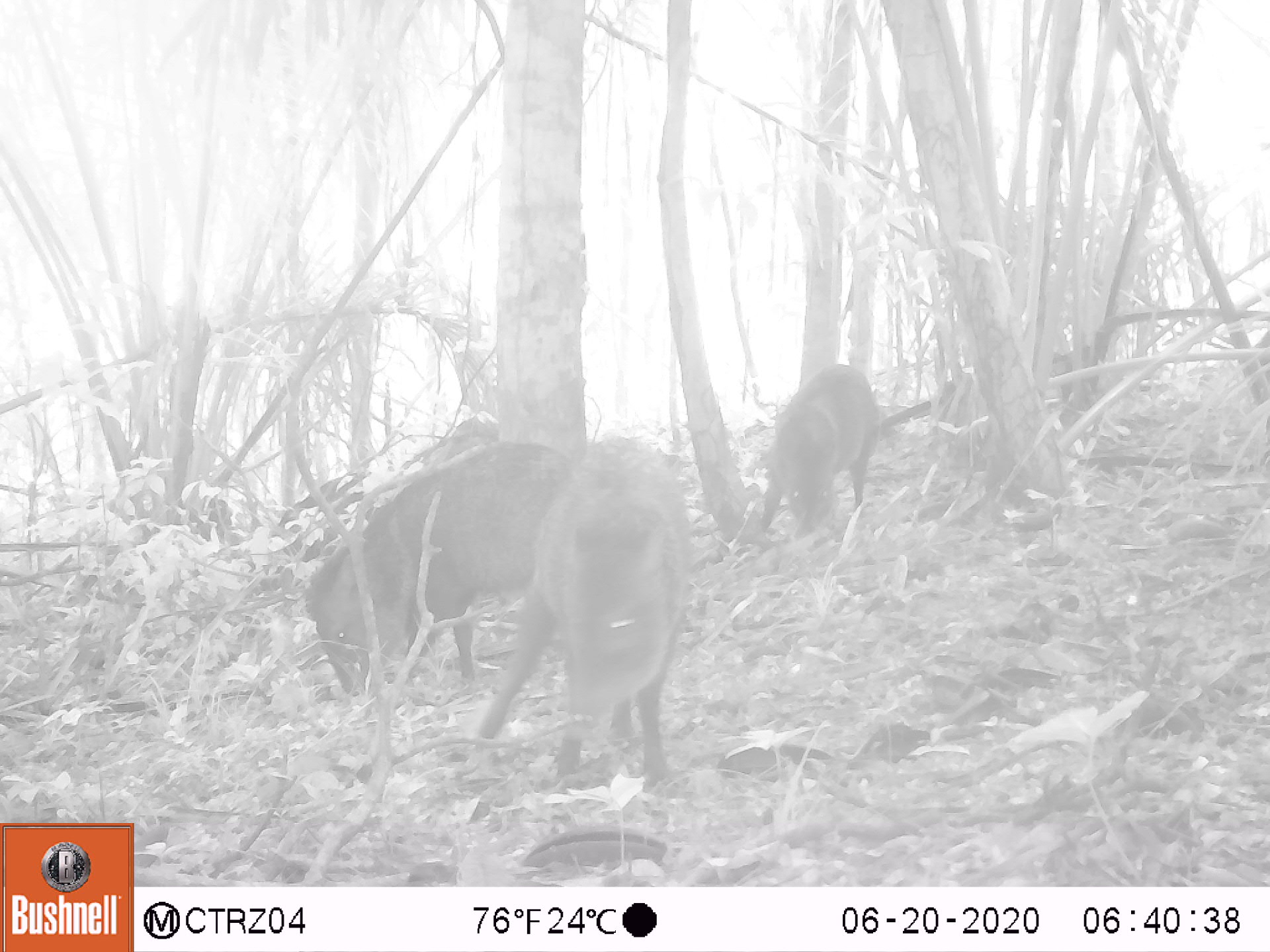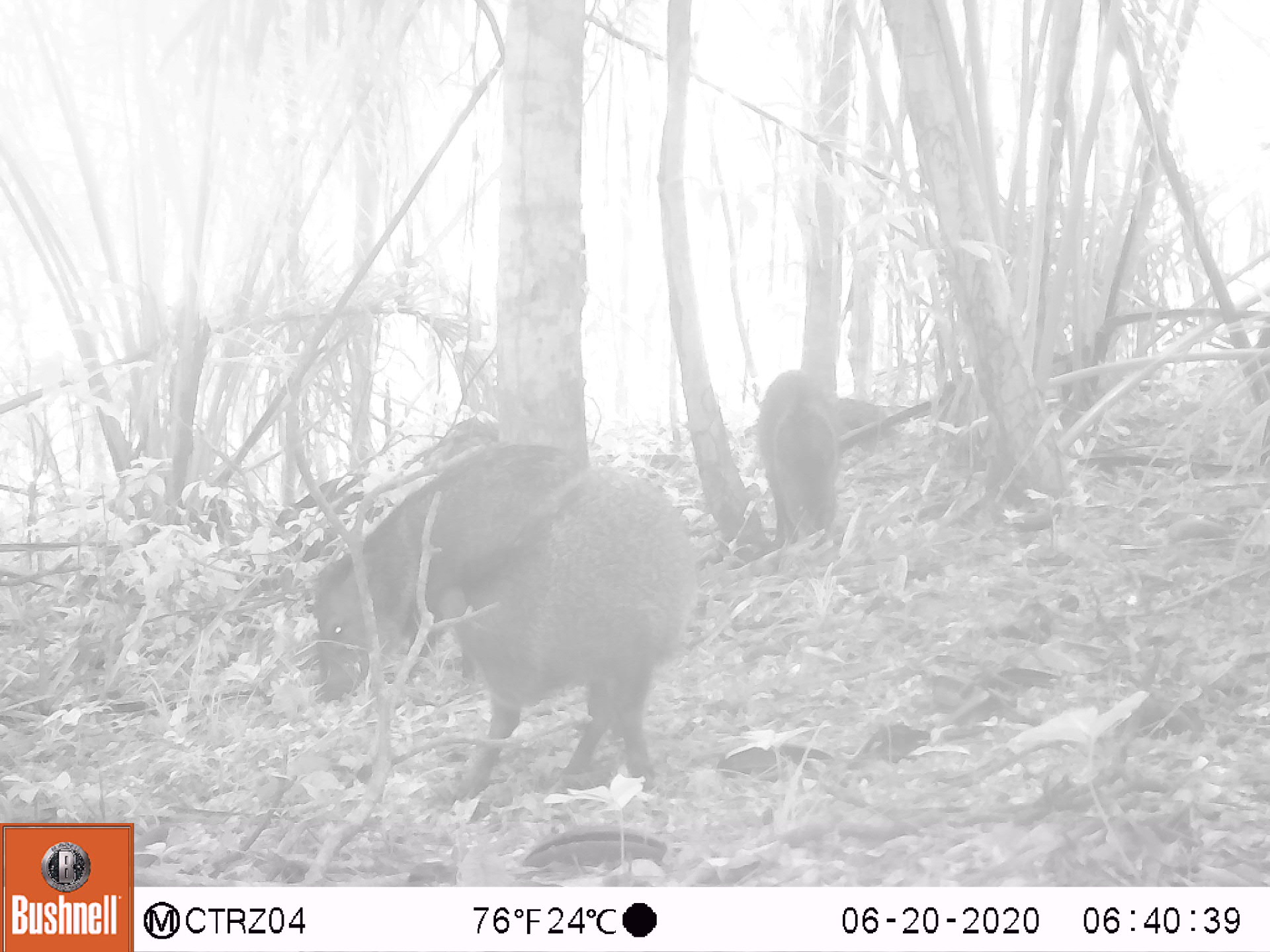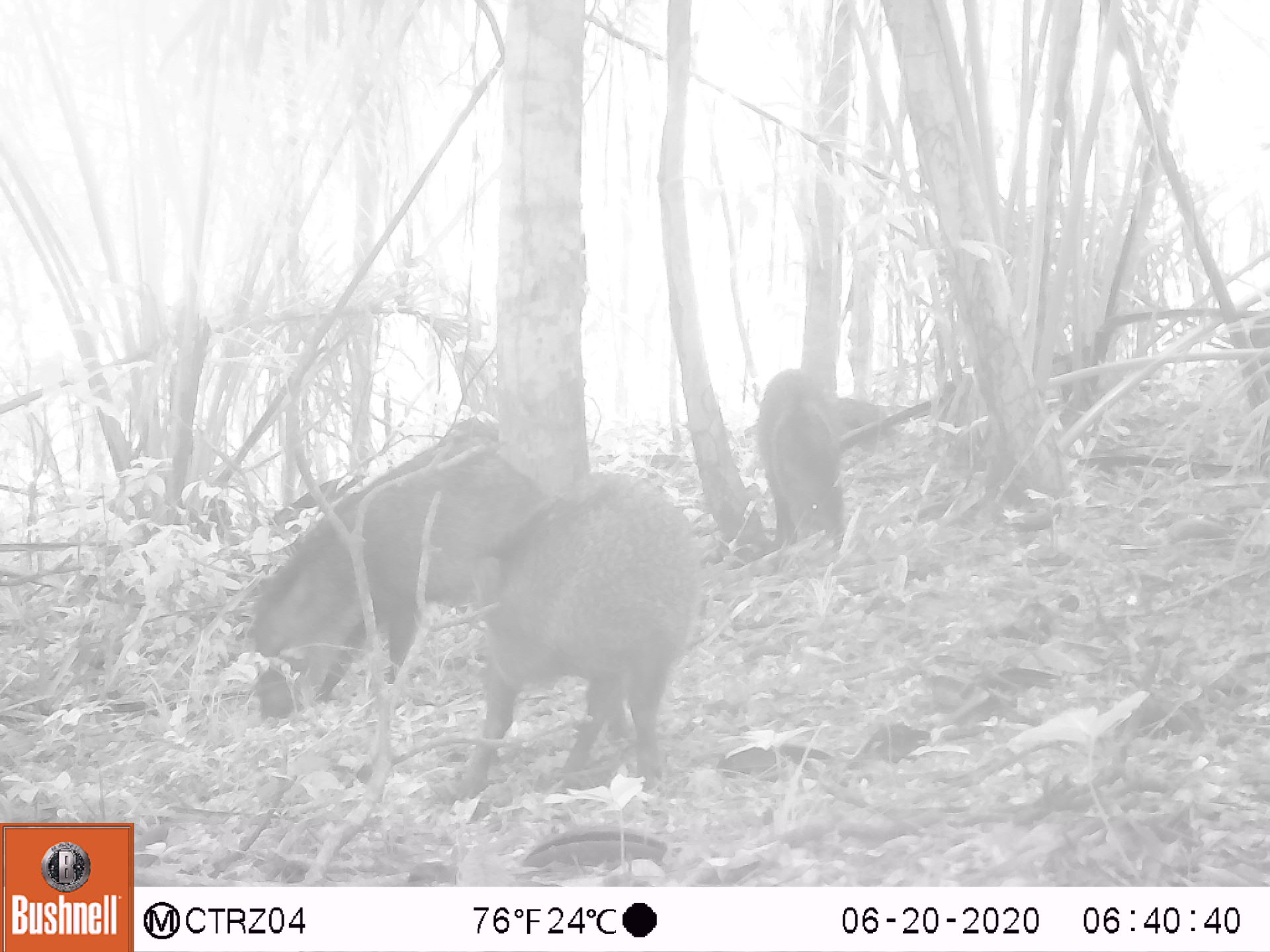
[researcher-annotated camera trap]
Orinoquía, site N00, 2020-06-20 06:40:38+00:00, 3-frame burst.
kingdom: Animalia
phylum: Chordata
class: Mammalia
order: Artiodactyla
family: Tayassuidae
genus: Pecari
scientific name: Pecari tajacu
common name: collared peccary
Collared peccary (Pecari tajacu).